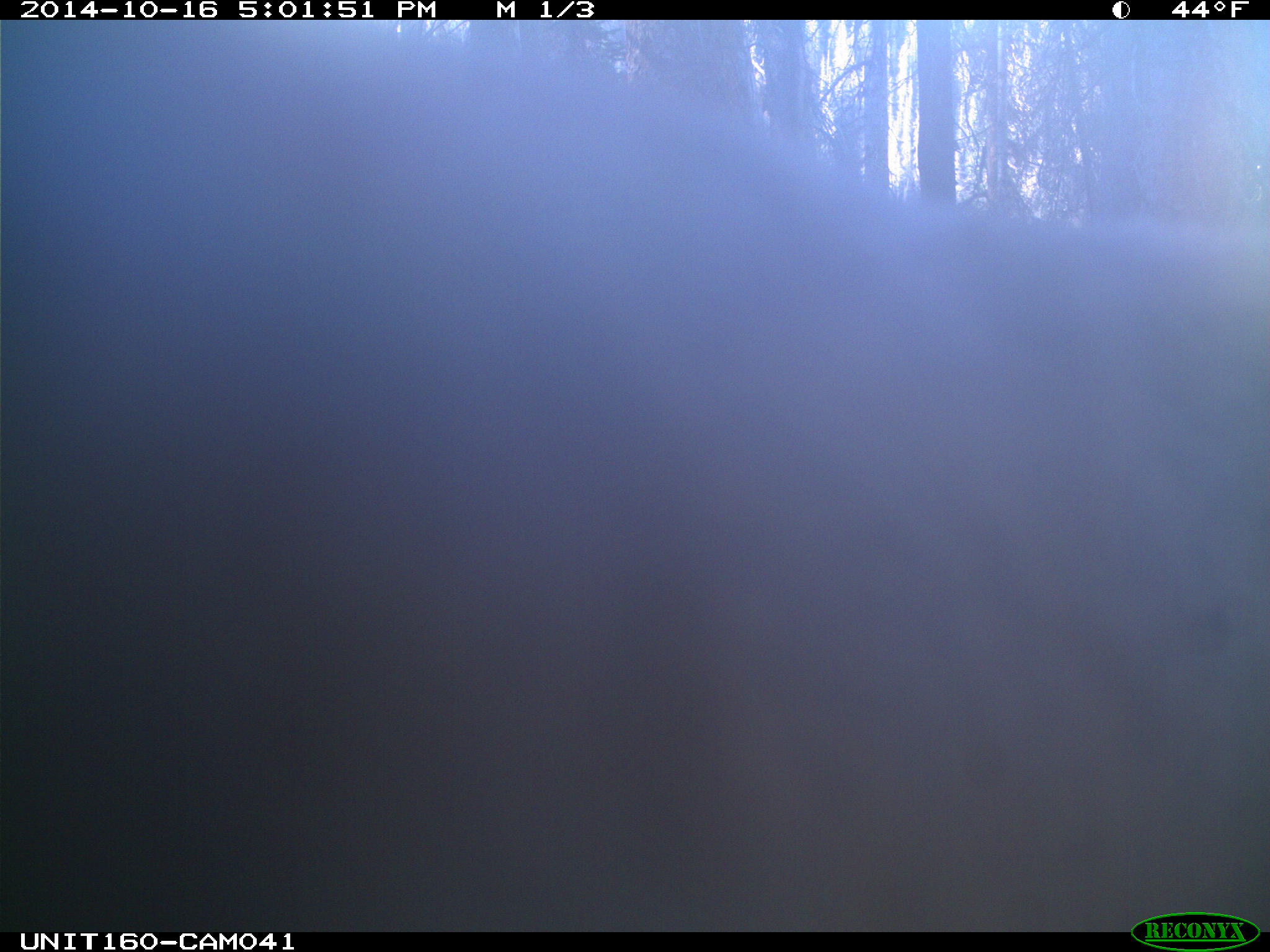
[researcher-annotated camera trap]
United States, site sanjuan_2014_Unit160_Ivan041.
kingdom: Animalia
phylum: Chordata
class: Mammalia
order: Artiodactyla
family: Cervidae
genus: Cervus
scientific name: Cervus elaphus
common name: red deer